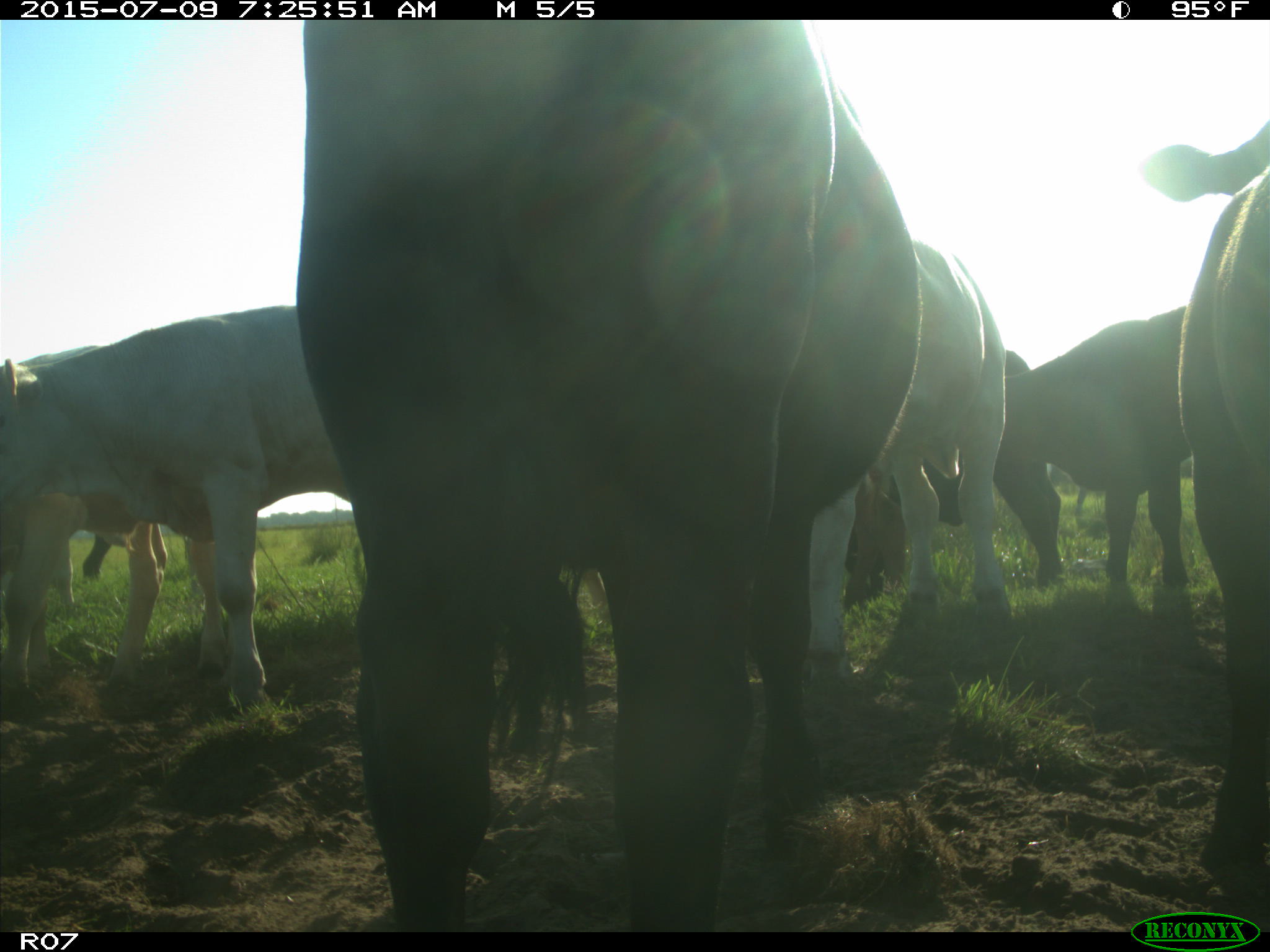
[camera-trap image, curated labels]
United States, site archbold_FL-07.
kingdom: Animalia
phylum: Chordata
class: Mammalia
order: Artiodactyla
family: Bovidae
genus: Bos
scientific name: Bos taurus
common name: domestic cow